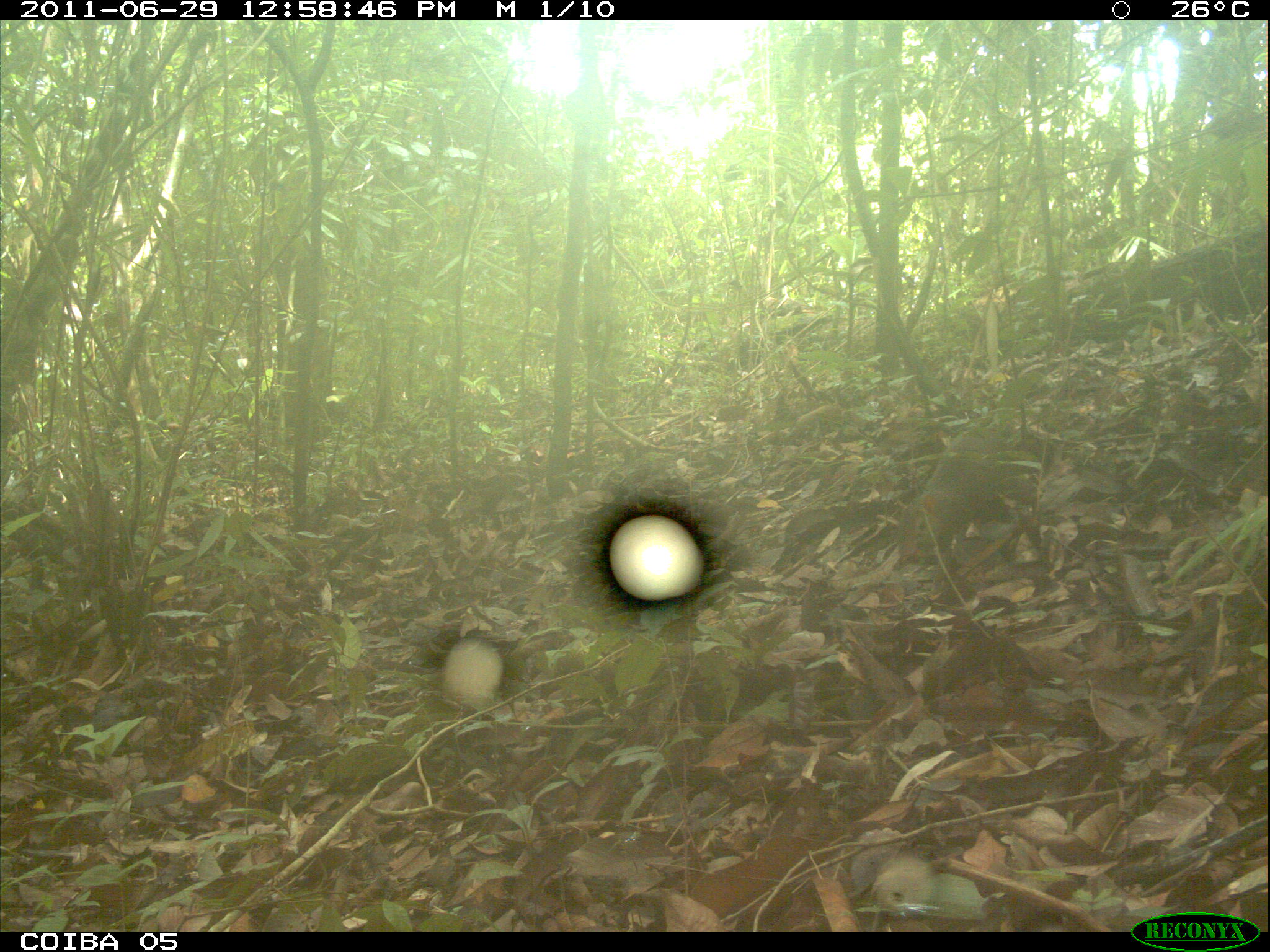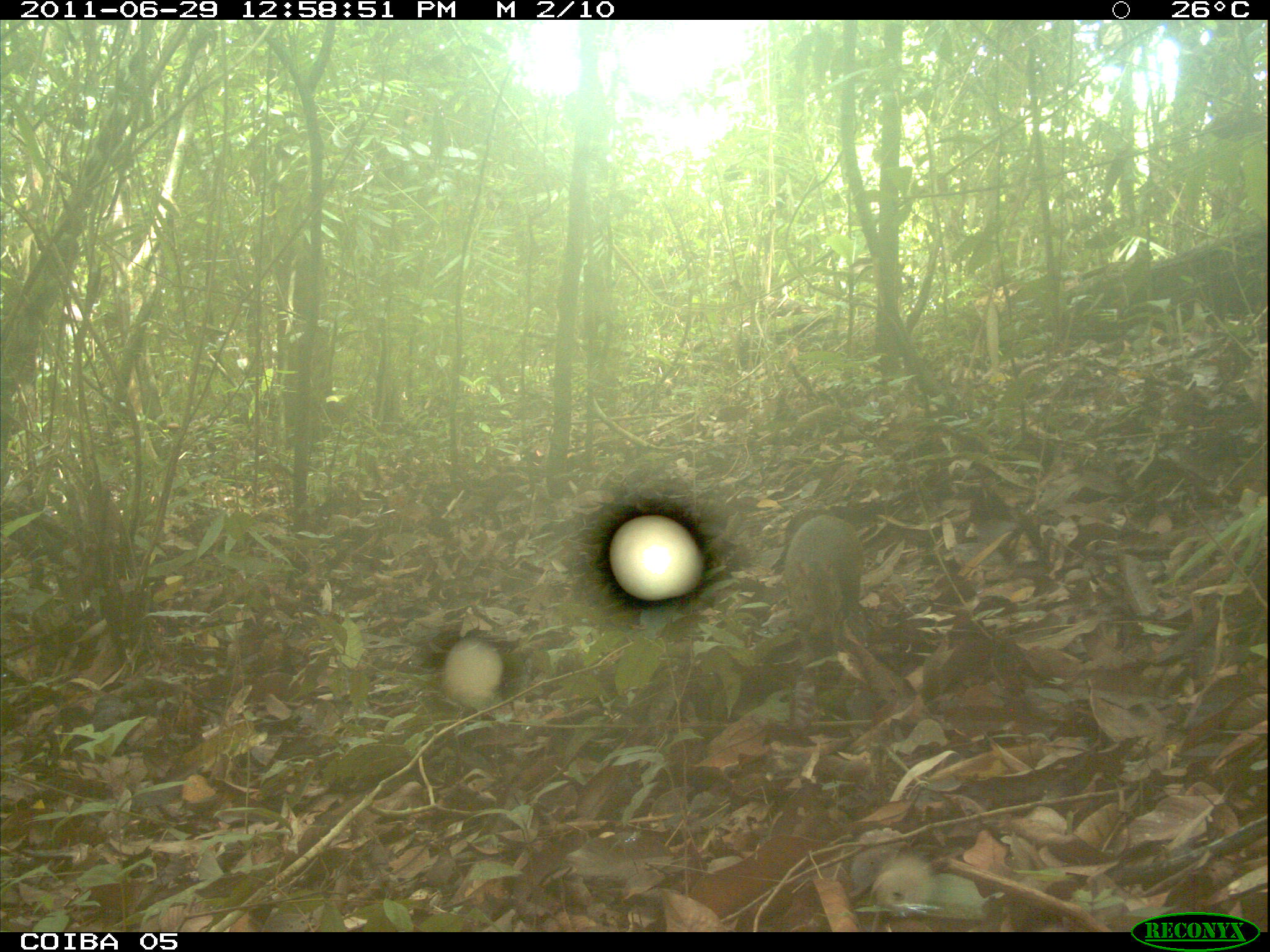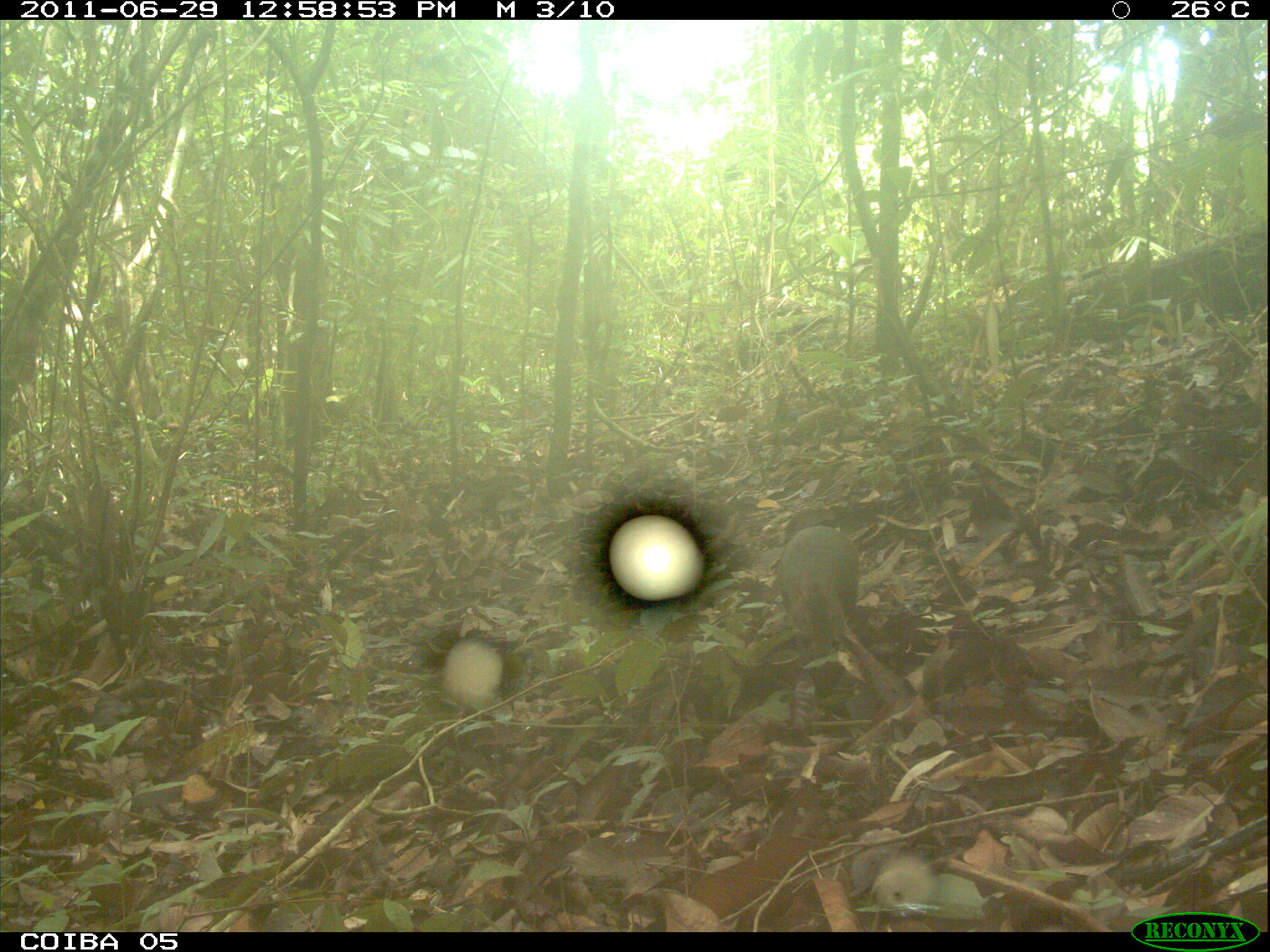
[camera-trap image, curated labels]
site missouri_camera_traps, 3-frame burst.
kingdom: Animalia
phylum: Chordata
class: Mammalia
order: Rodentia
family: Dasyproctidae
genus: Dasyprocta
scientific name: Dasyprocta coibae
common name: coiban agouti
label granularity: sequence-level